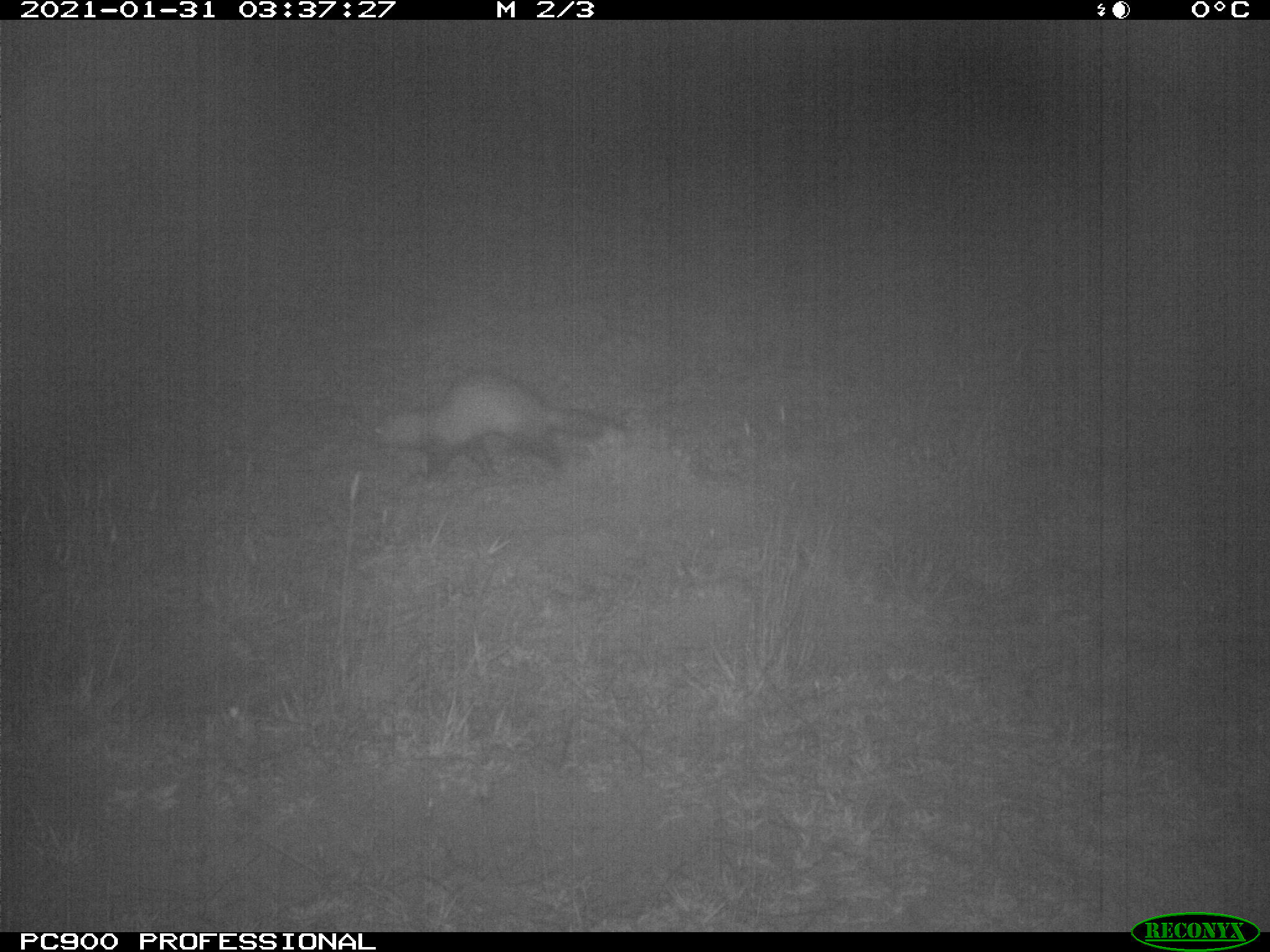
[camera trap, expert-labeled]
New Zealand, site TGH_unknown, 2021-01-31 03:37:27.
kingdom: Animalia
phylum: Chordata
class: Mammalia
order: Carnivora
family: Mustelidae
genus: Mustela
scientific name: Mustela furo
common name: ferret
Ferret (Mustela furo).